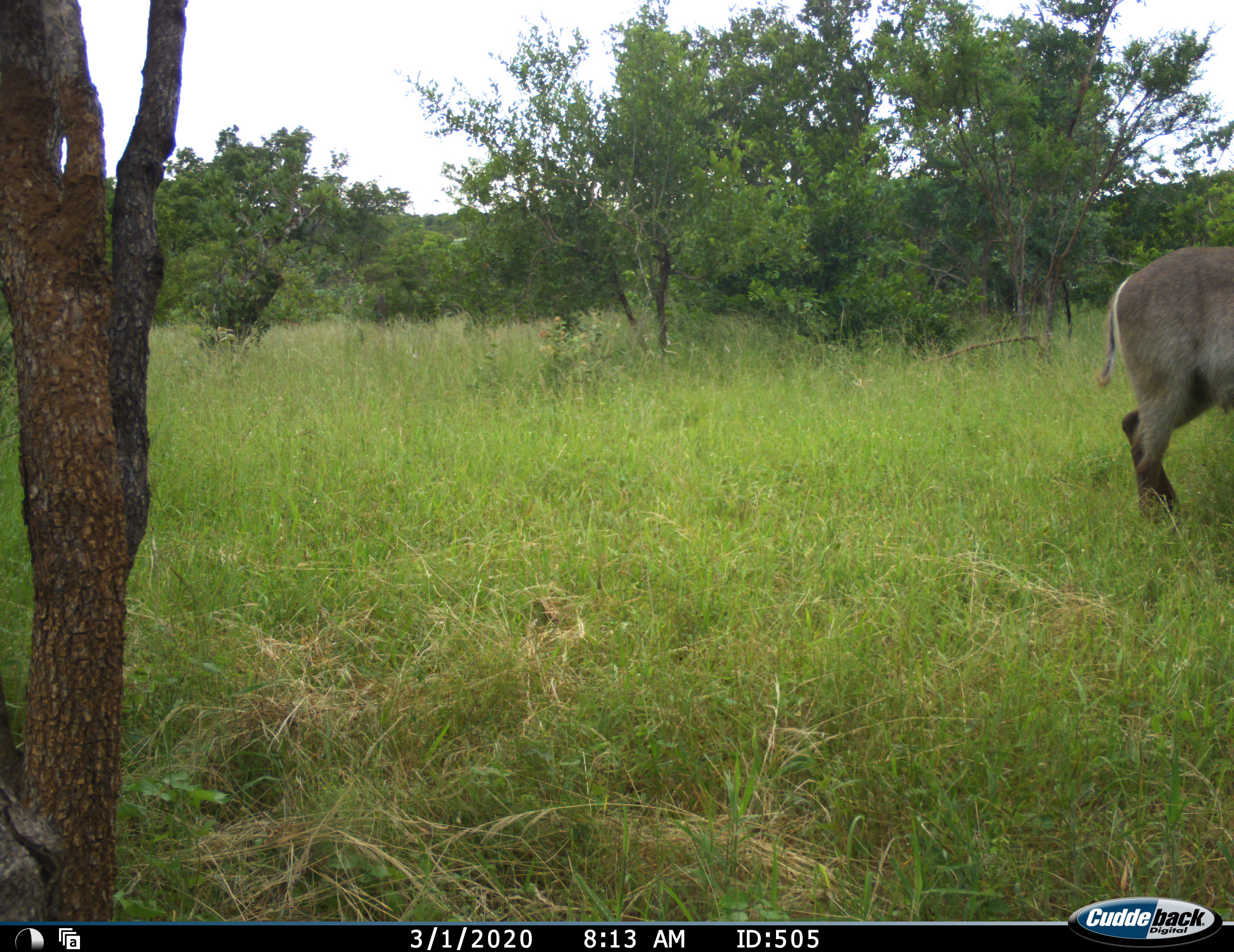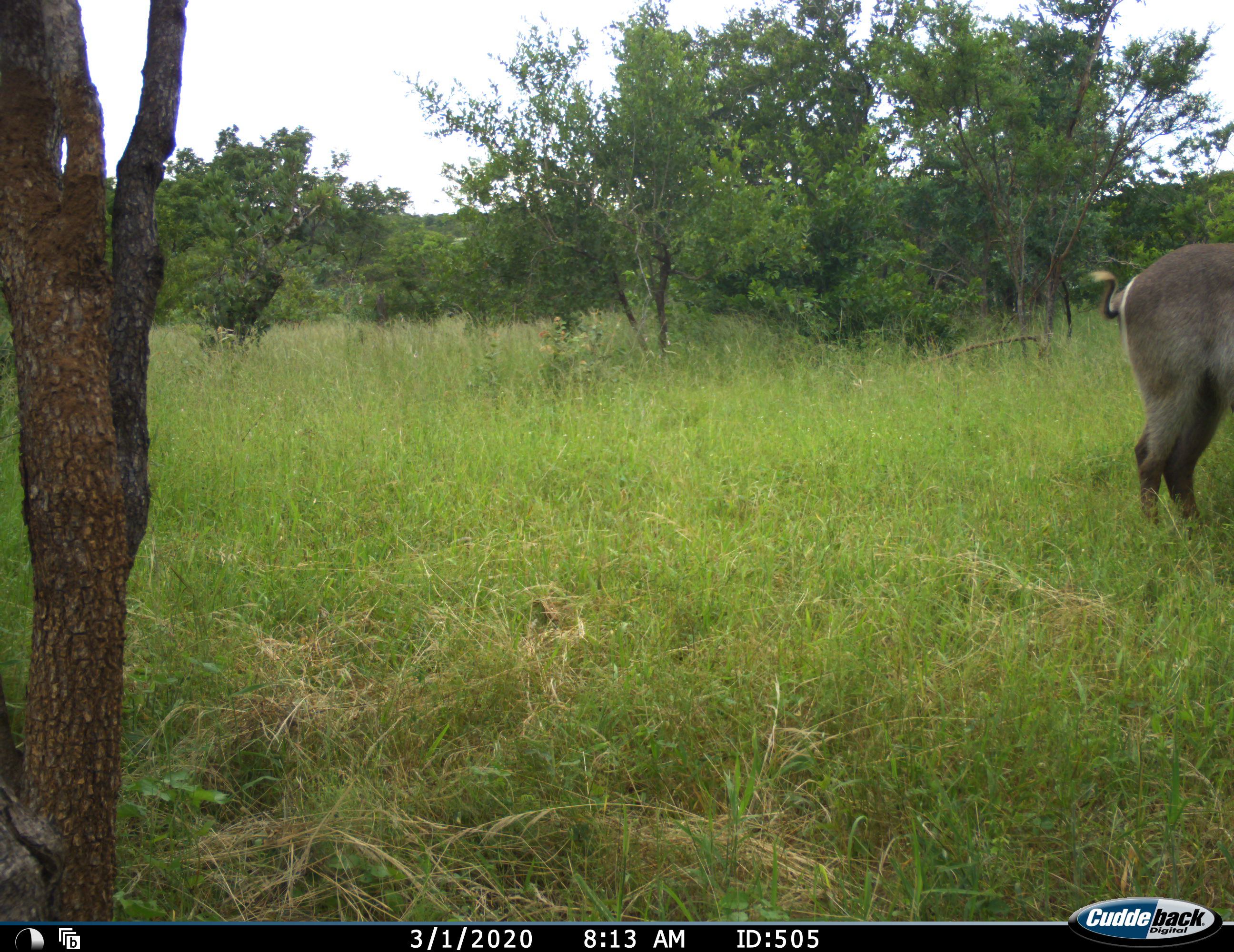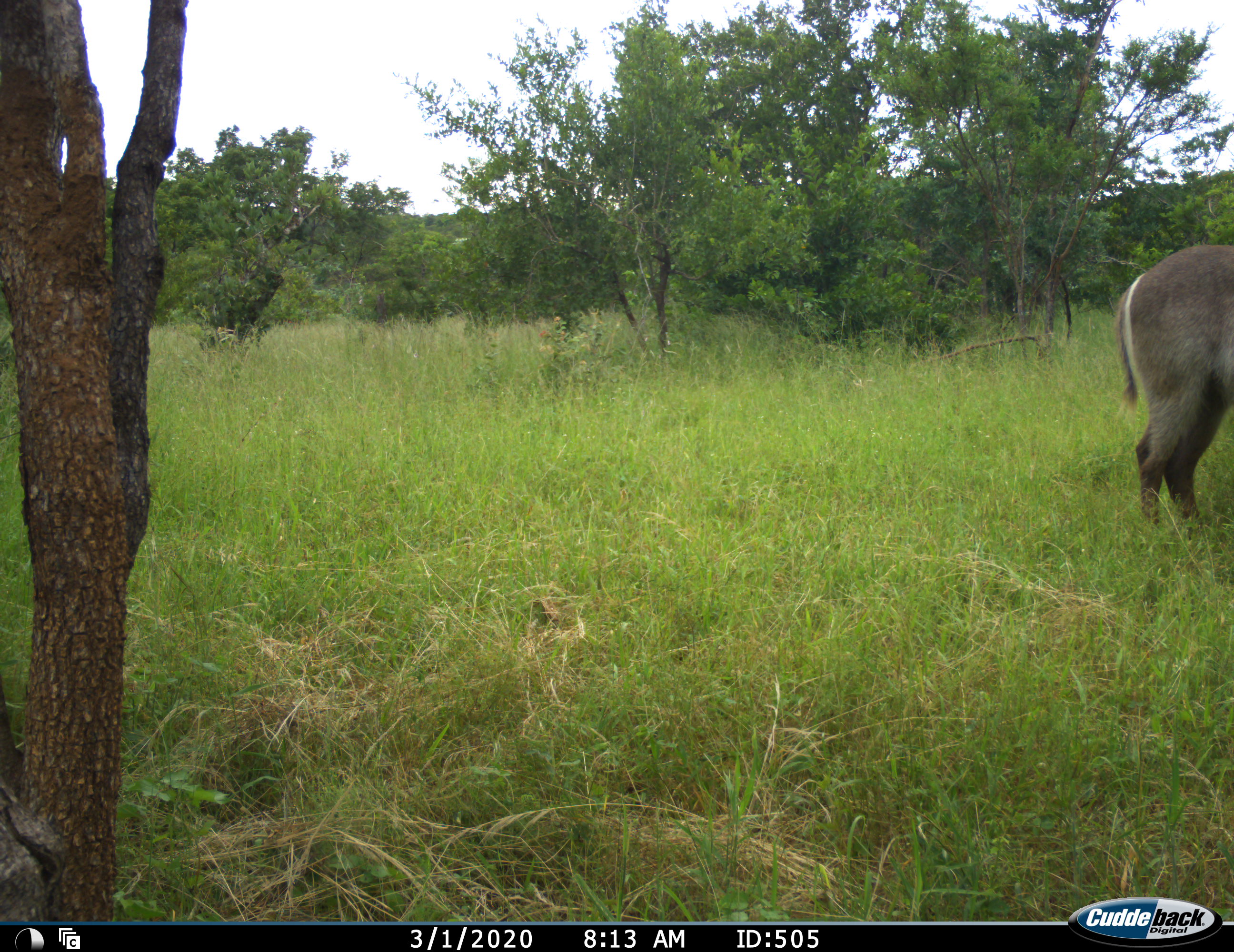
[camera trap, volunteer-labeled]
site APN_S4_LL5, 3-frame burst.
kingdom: Animalia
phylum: Chordata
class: Mammalia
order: Artiodactyla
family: Bovidae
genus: Kobus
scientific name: Kobus ellipsiprymnus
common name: waterbuck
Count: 1.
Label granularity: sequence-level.